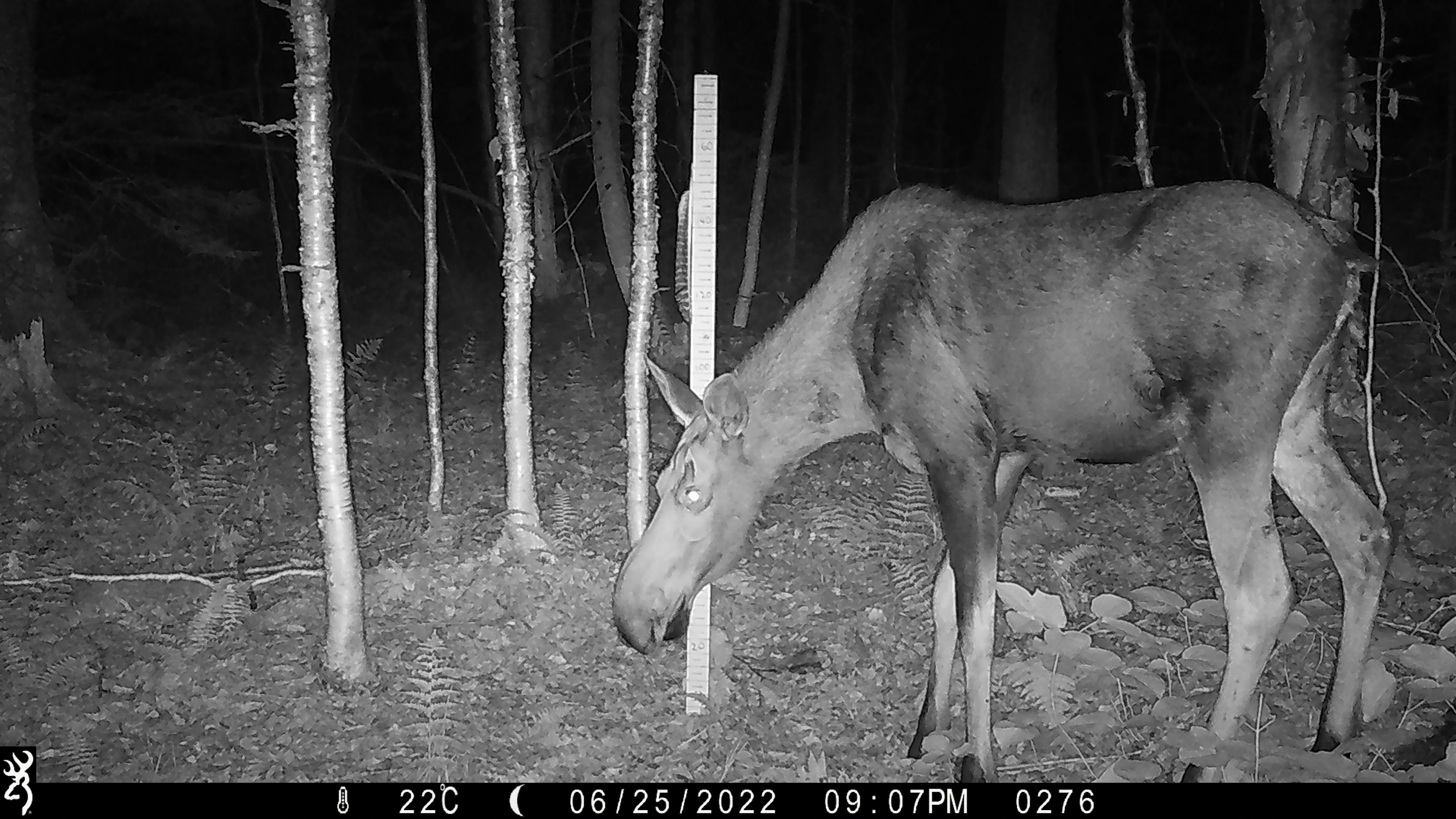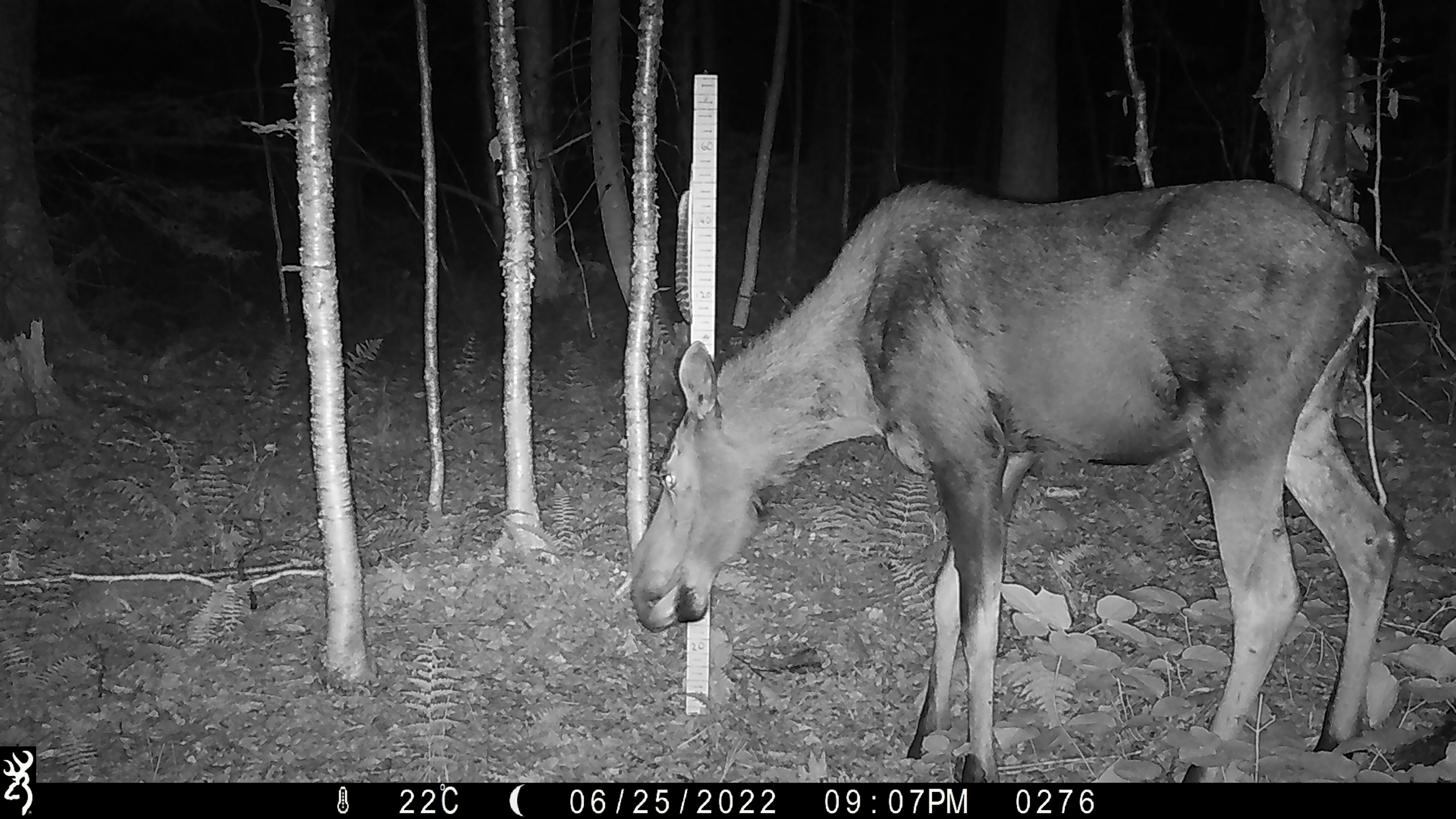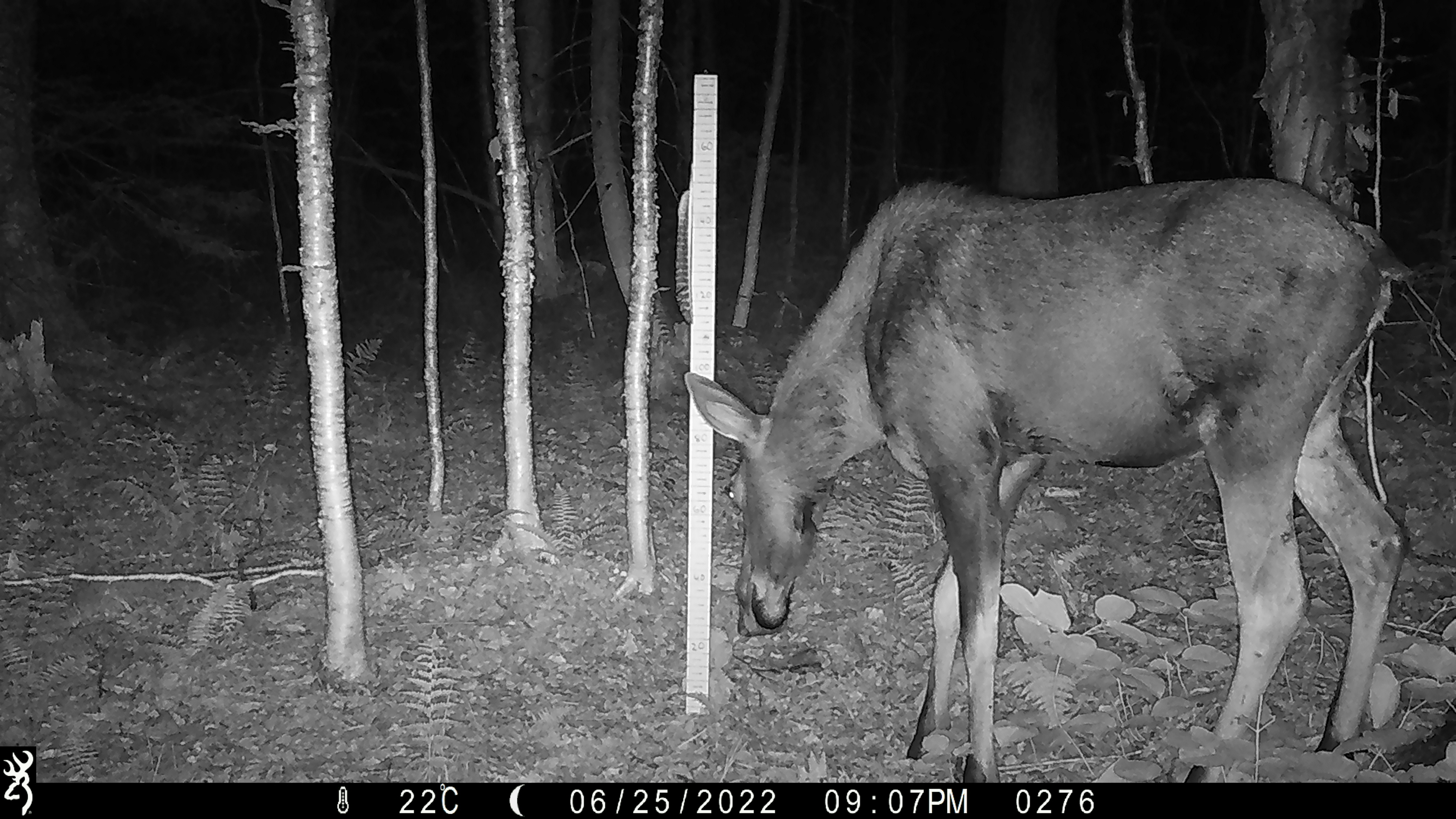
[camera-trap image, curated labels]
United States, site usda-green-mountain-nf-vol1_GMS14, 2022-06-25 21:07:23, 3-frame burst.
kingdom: Animalia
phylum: Chordata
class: Mammalia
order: Artiodactyla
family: Cervidae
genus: Alces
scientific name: Alces alces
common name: moose